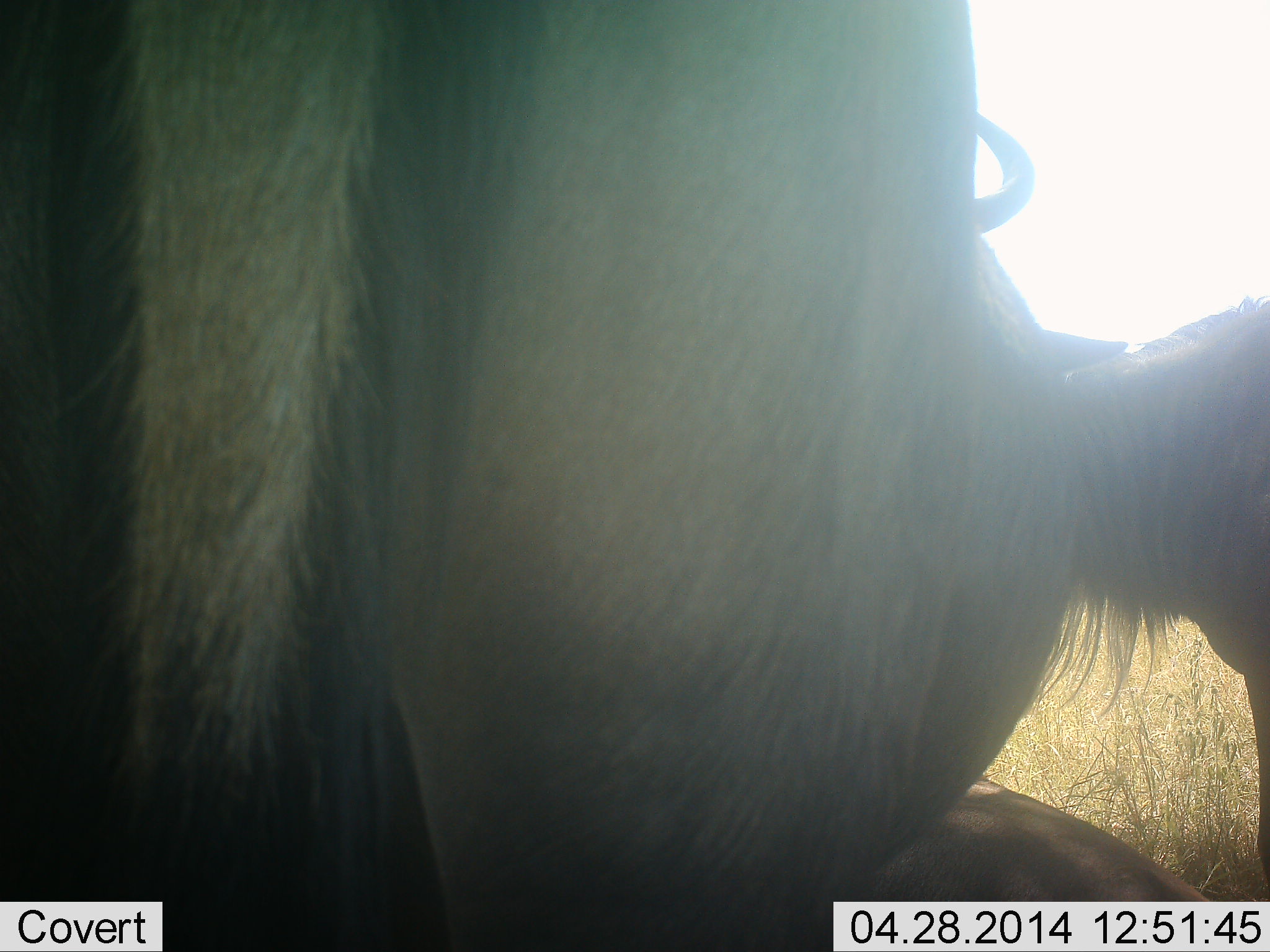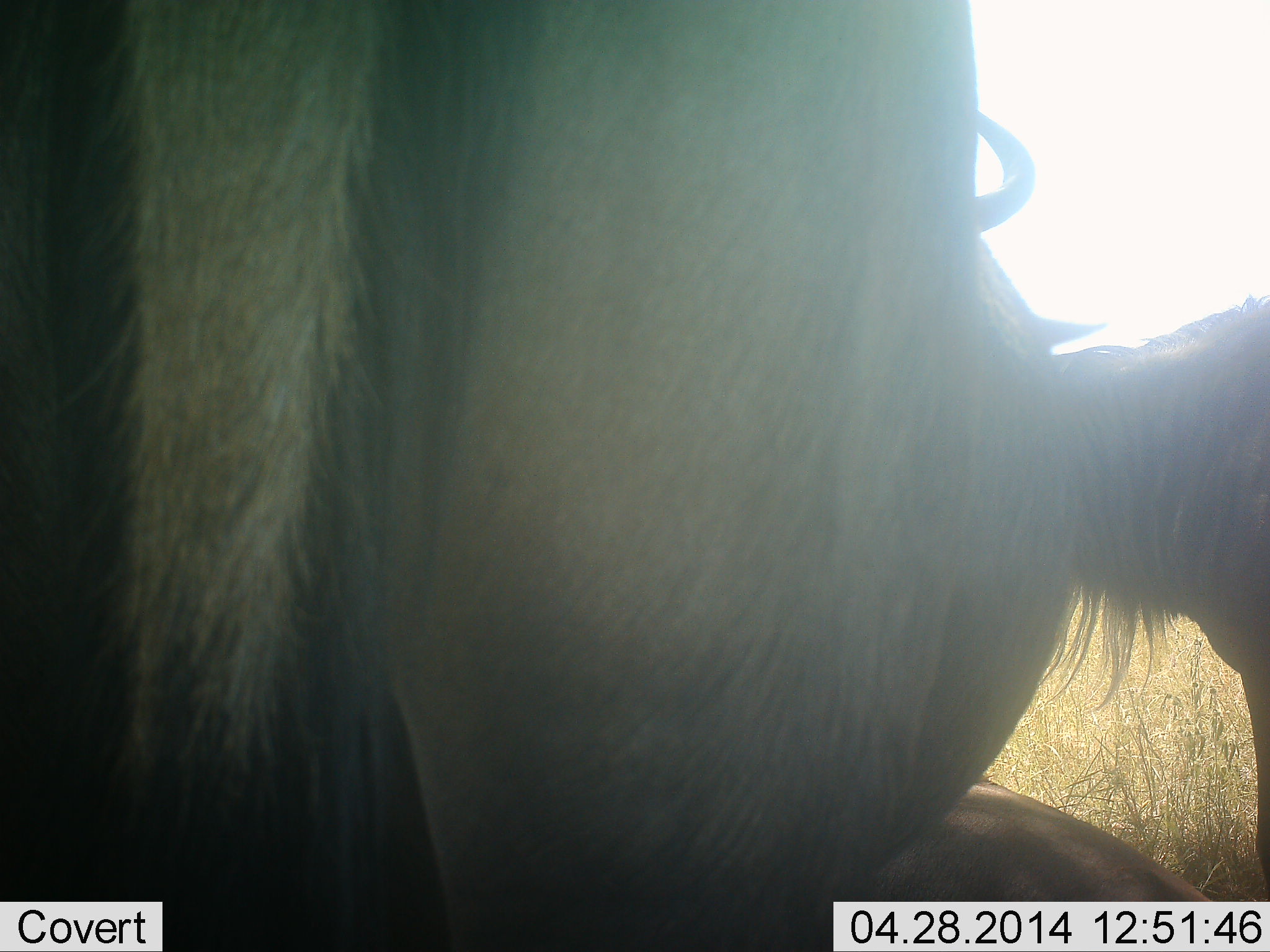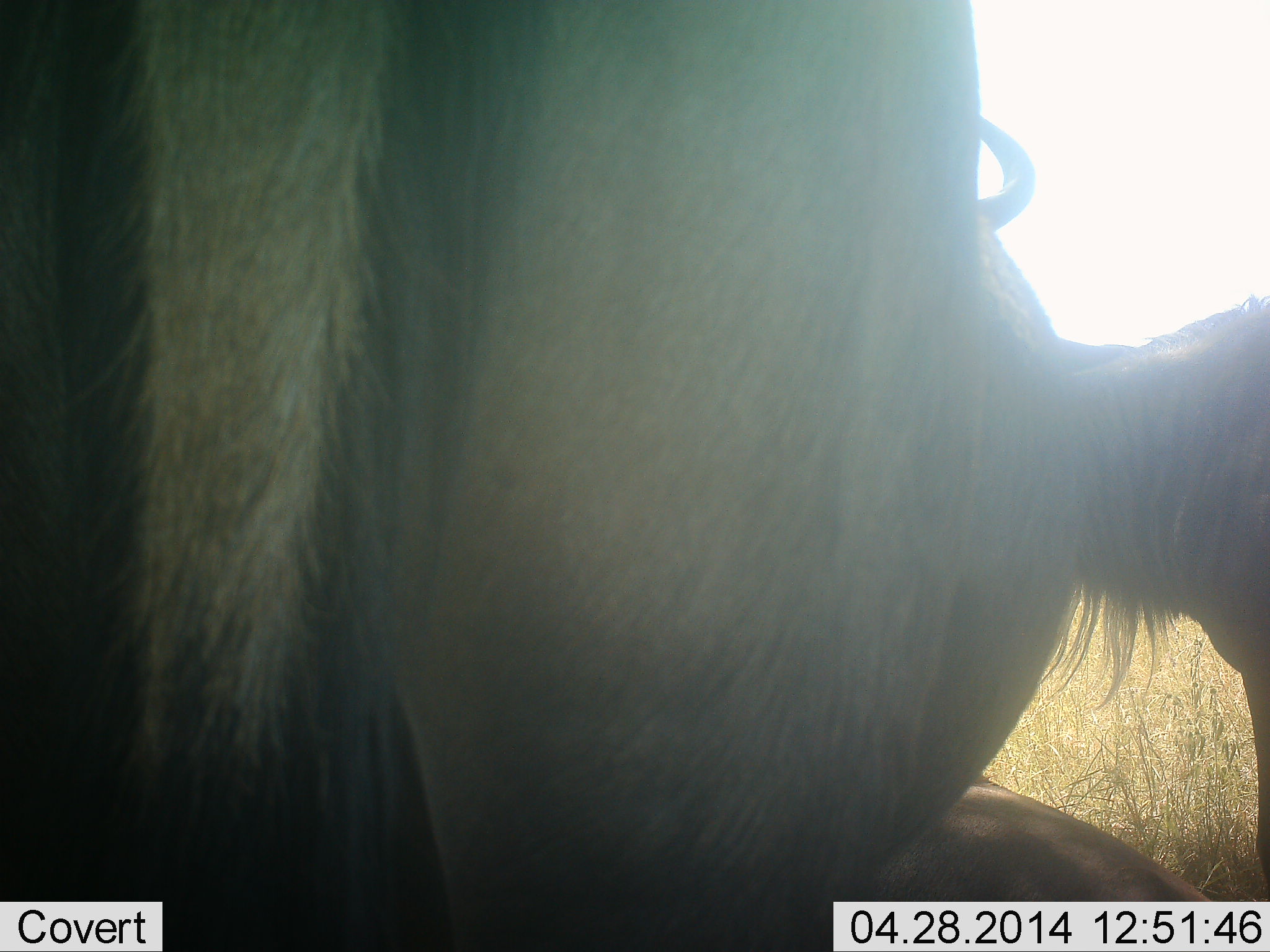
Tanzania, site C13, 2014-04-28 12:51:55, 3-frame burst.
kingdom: Animalia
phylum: Chordata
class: Mammalia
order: Artiodactyla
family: Bovidae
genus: Connochaetes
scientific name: Connochaetes taurinus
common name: blue wildebeest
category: wildebeest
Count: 3.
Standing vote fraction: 70%.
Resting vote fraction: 50%.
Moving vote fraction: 0%.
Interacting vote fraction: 20%.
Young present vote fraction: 20%.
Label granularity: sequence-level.